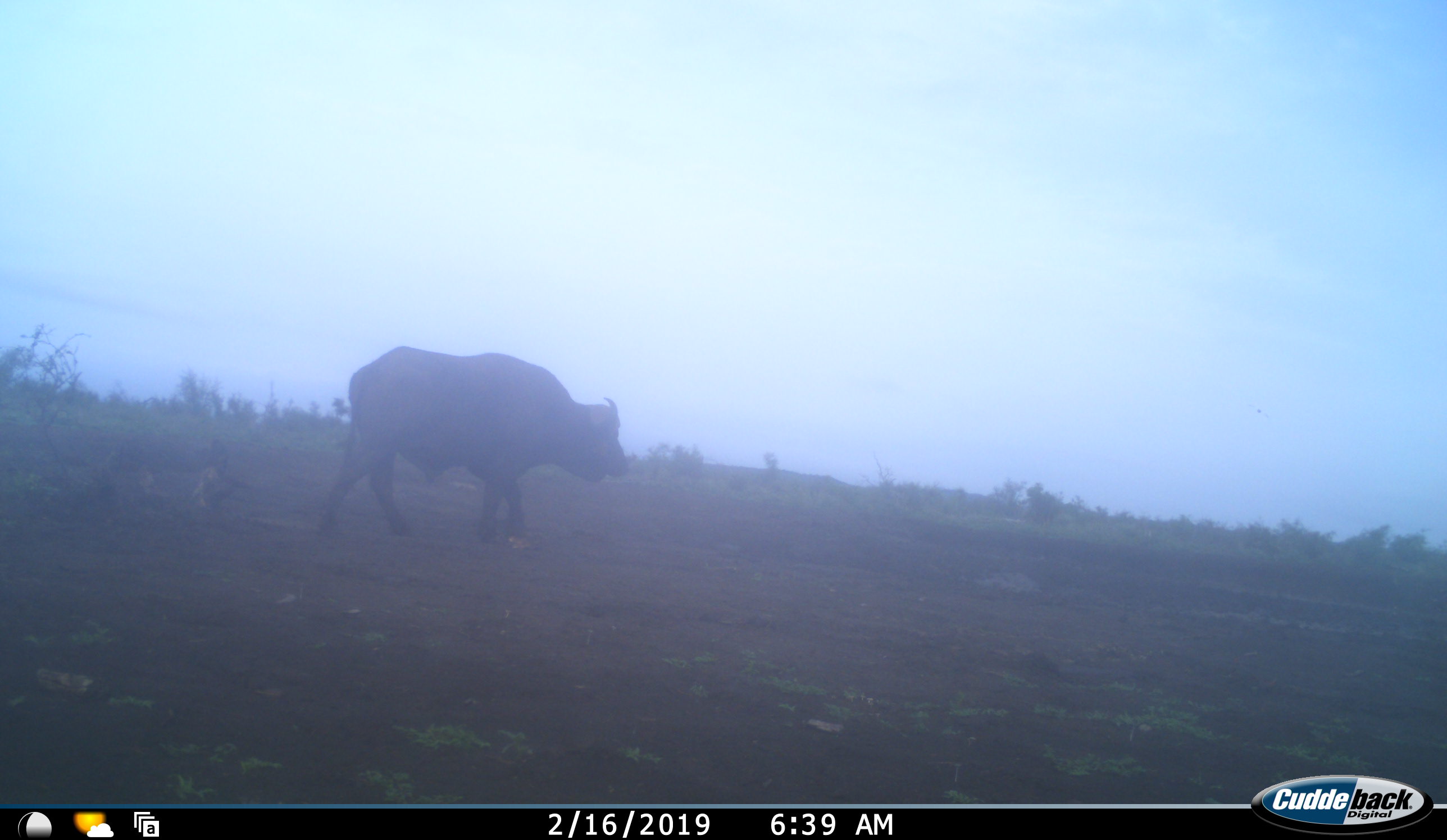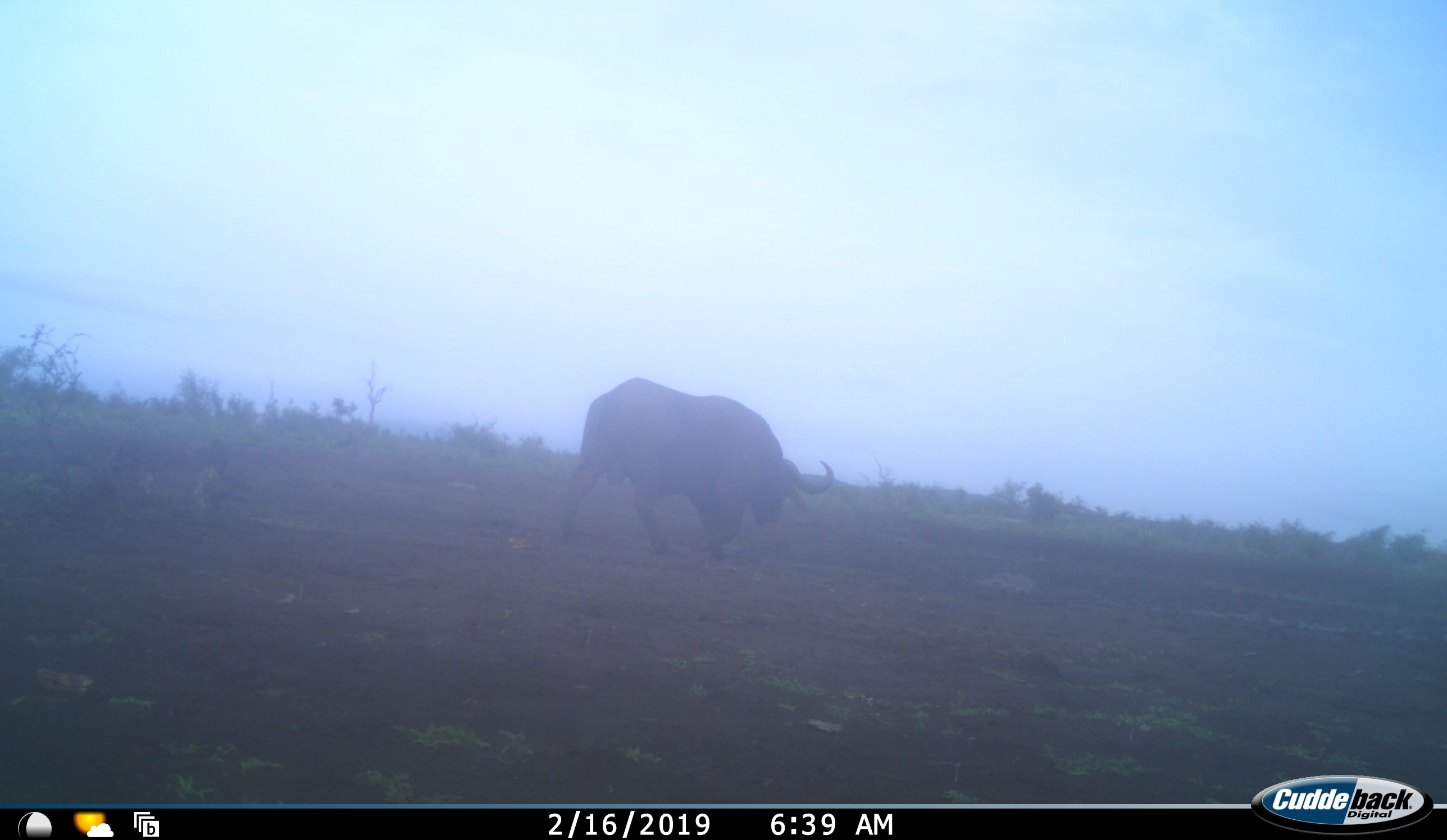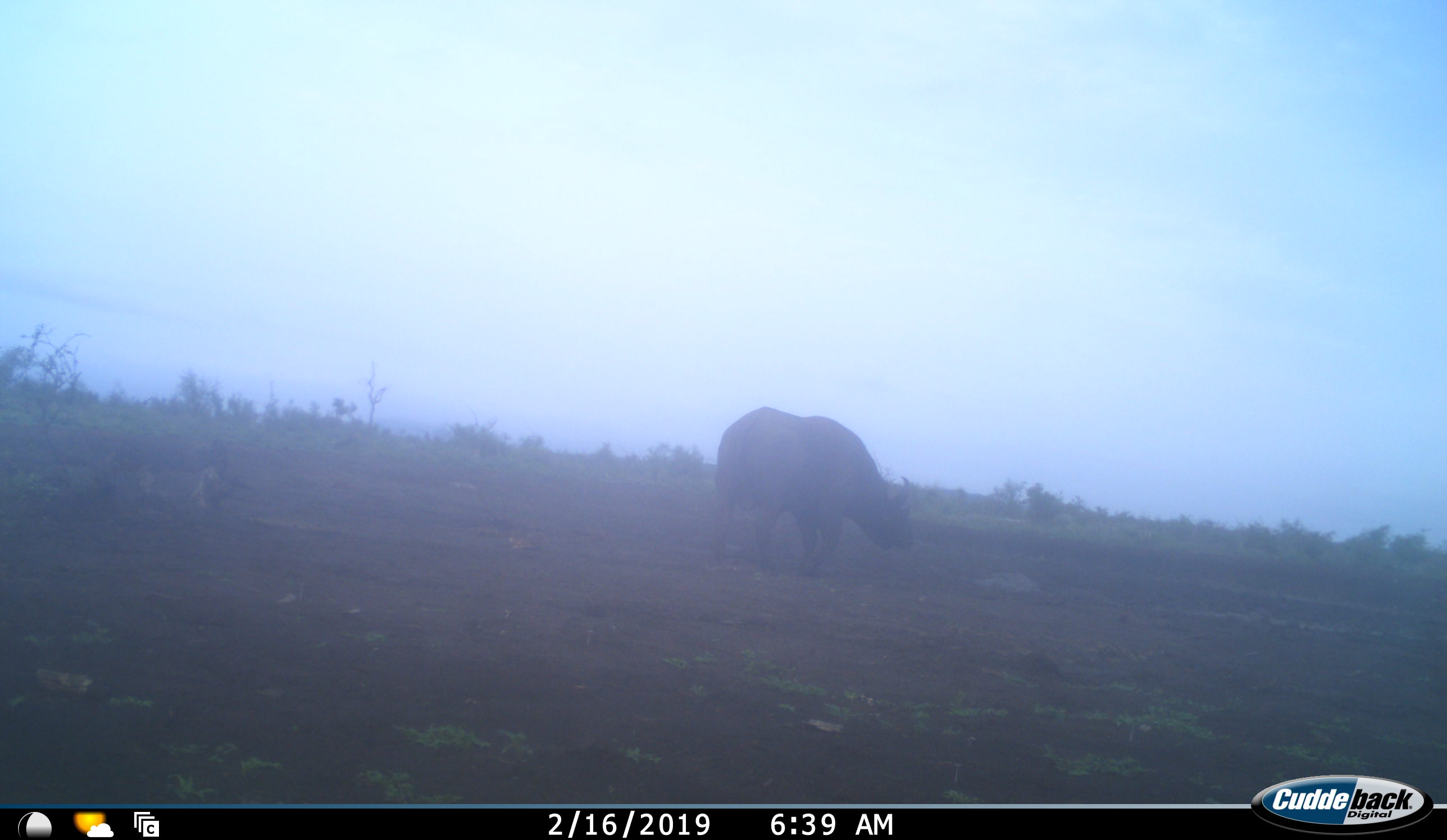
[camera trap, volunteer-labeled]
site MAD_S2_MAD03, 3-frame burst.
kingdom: Animalia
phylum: Chordata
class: Mammalia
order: Artiodactyla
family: Bovidae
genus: Syncerus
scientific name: Syncerus caffer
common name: african buffalo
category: buffalo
Buffalo (african buffalo) (Syncerus caffer), count 1. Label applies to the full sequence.